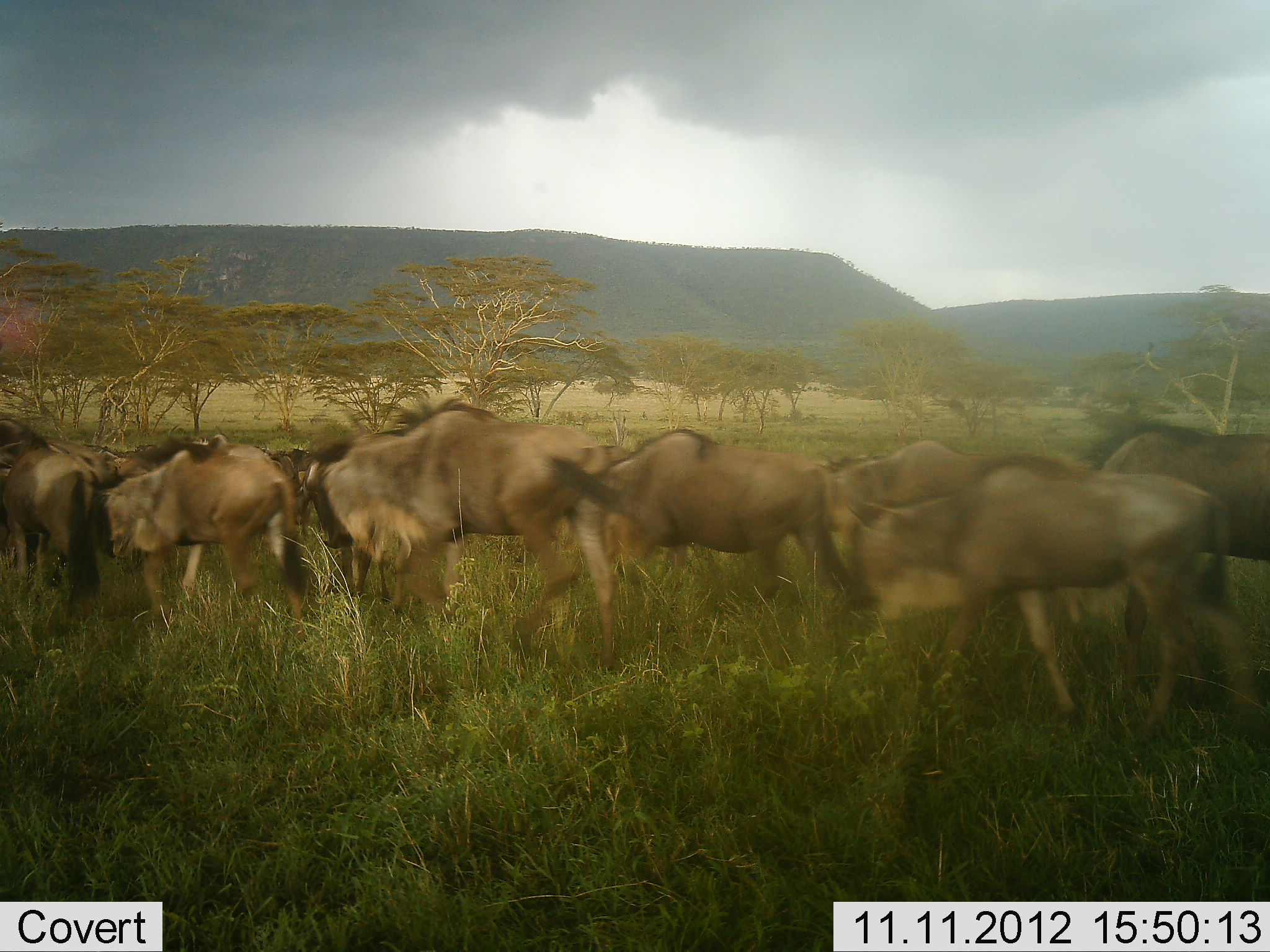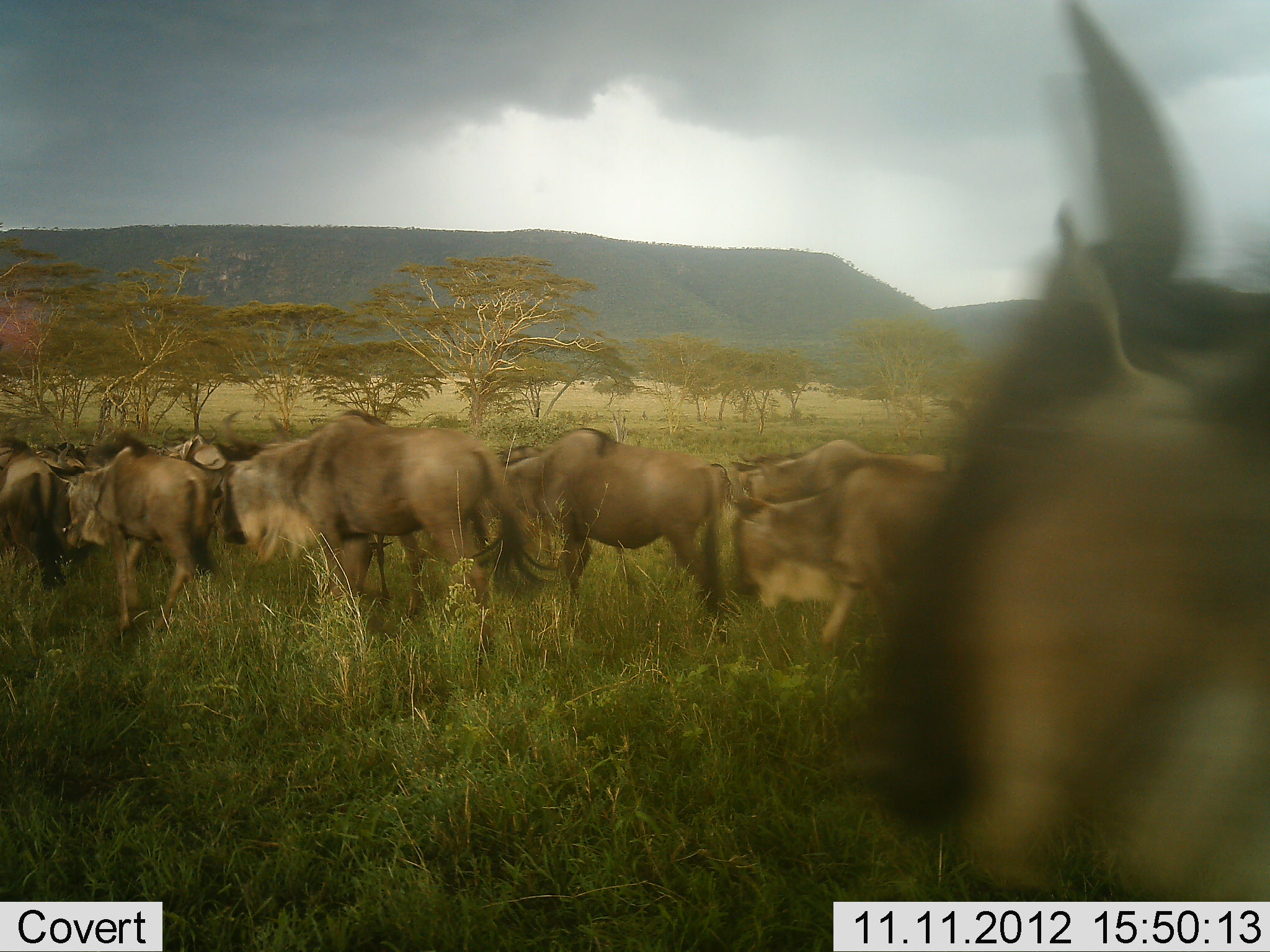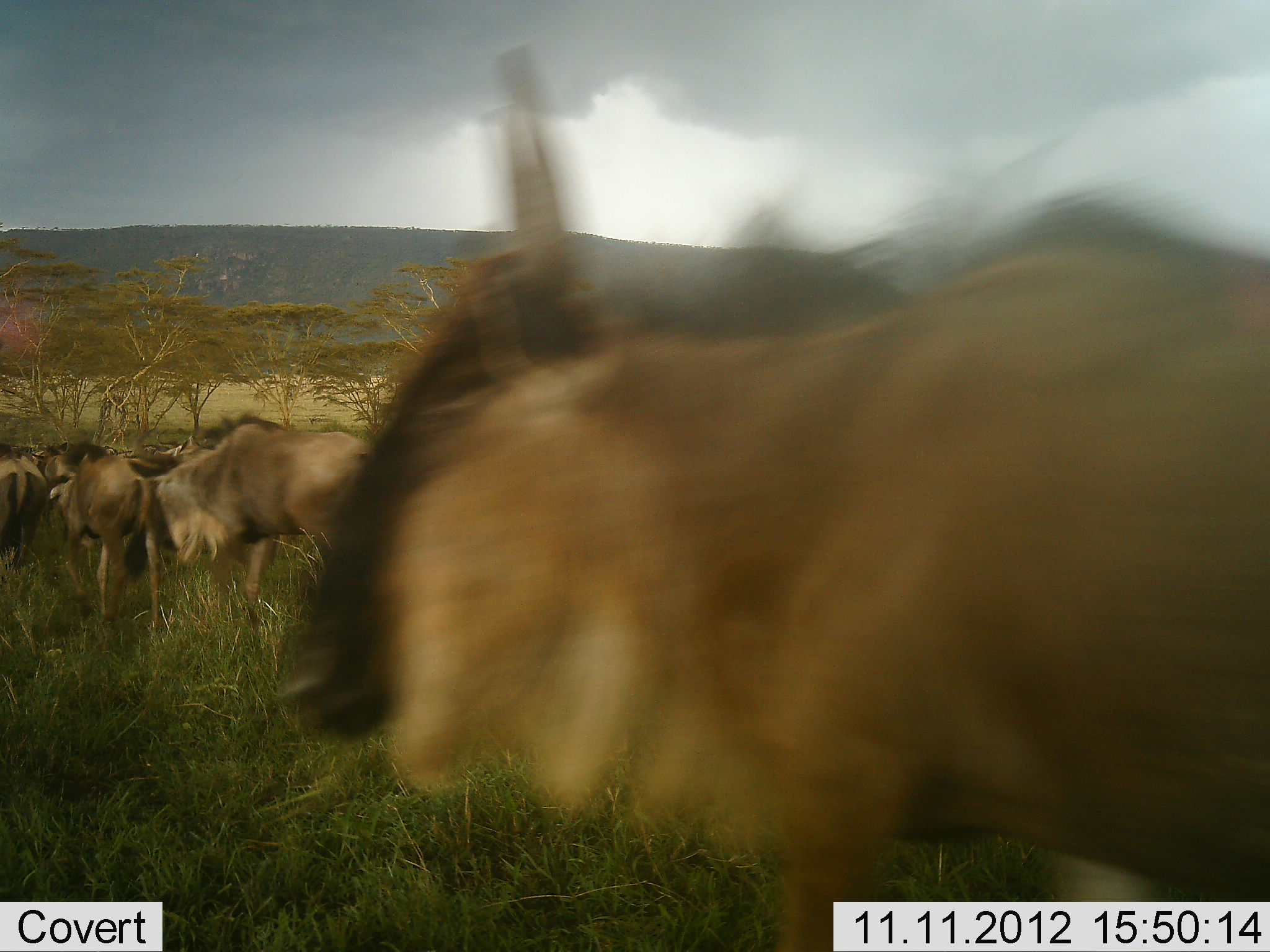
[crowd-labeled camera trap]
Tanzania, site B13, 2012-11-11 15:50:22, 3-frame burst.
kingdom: Animalia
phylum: Chordata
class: Mammalia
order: Artiodactyla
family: Bovidae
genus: Connochaetes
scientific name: Connochaetes taurinus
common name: blue wildebeest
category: wildebeest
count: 11-50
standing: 0%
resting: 0%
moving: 100%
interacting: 0%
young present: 0%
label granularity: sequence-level